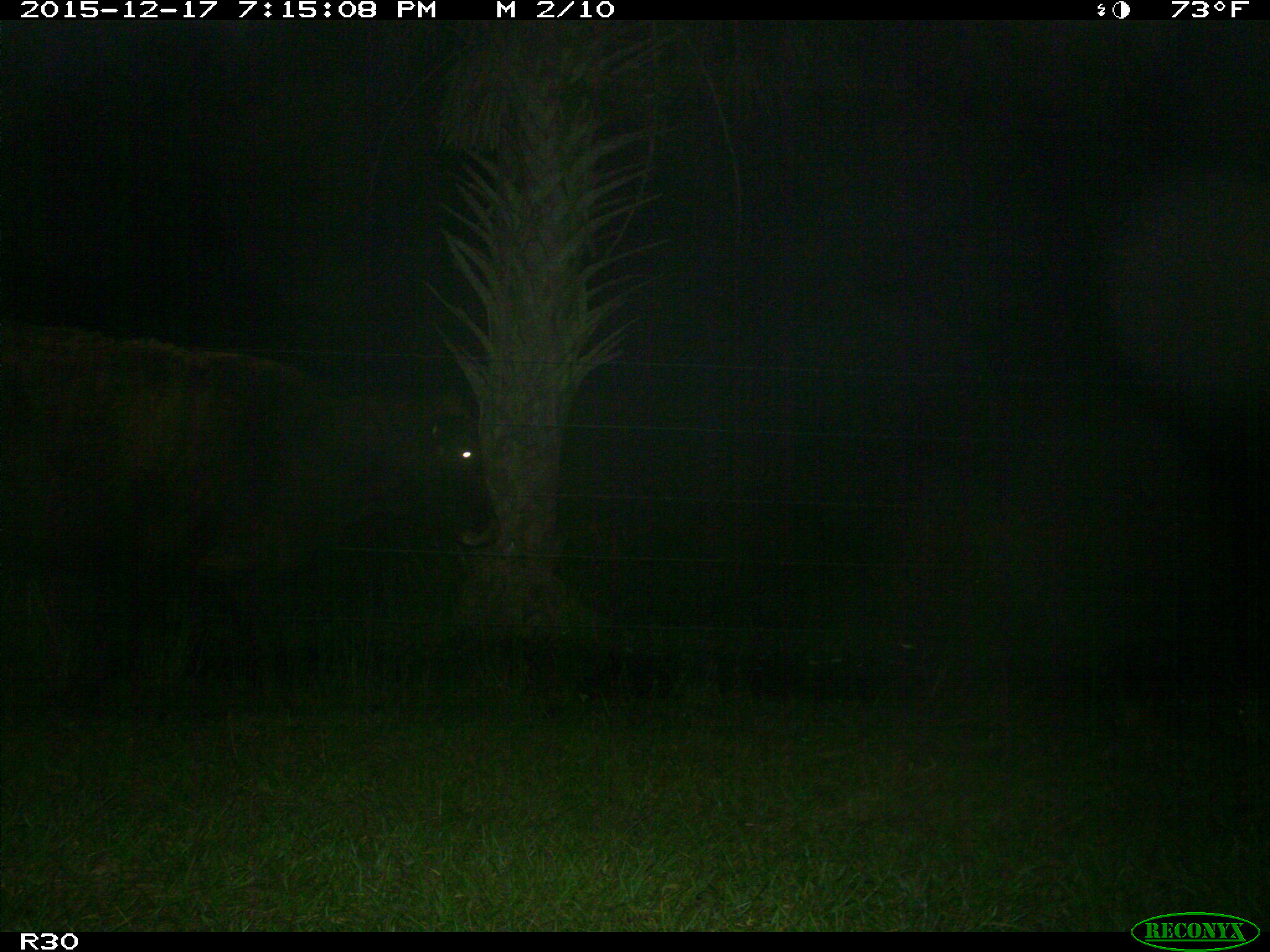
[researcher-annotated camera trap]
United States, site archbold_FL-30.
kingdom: Animalia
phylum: Chordata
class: Mammalia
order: Artiodactyla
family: Bovidae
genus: Bos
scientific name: Bos taurus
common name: domestic cow